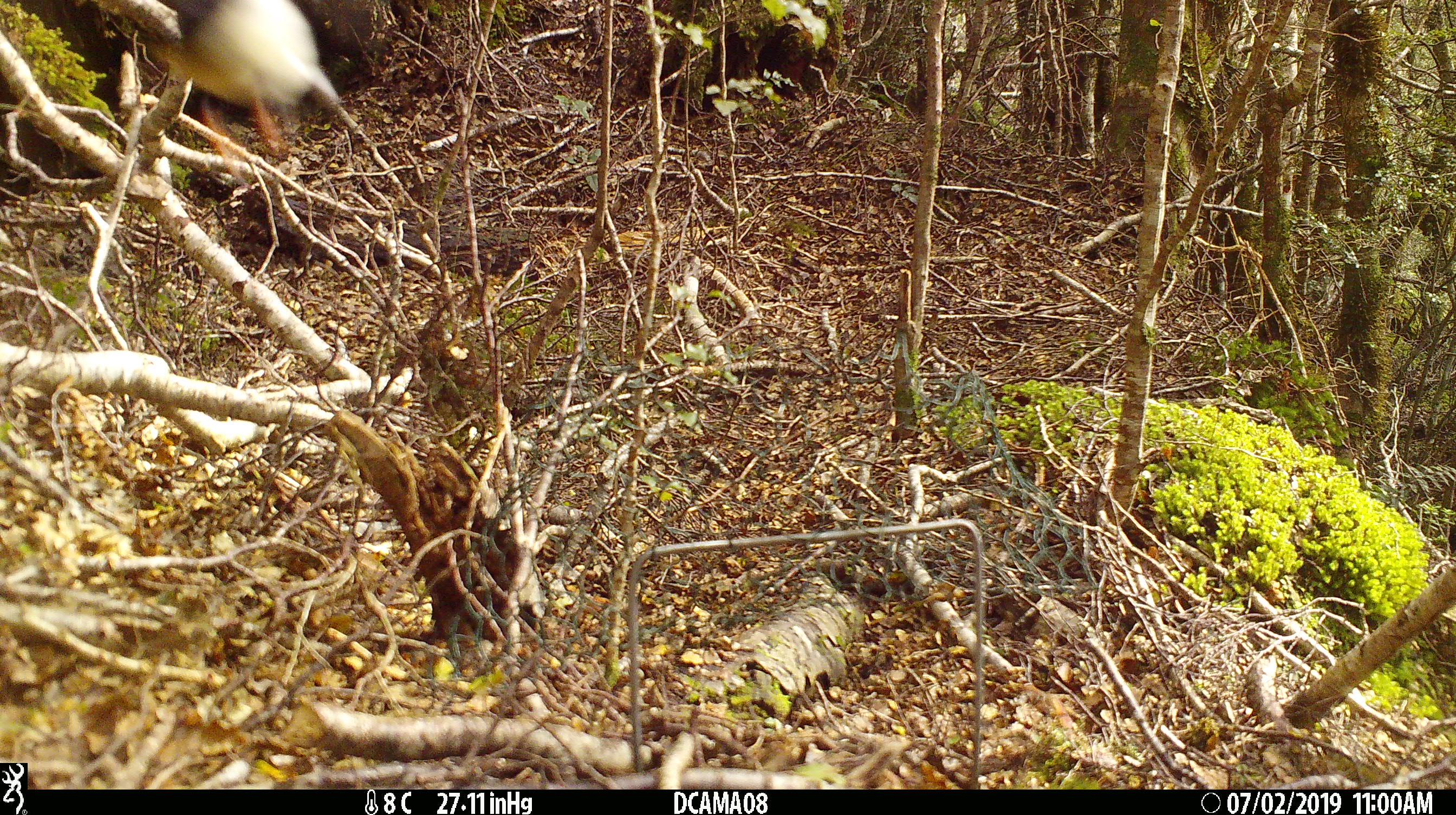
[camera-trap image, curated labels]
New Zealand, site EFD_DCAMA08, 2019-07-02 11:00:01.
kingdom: Animalia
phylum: Chordata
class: Aves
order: Passeriformes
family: Petroicidae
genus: Petroica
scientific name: Petroica macrocephala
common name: tomtit